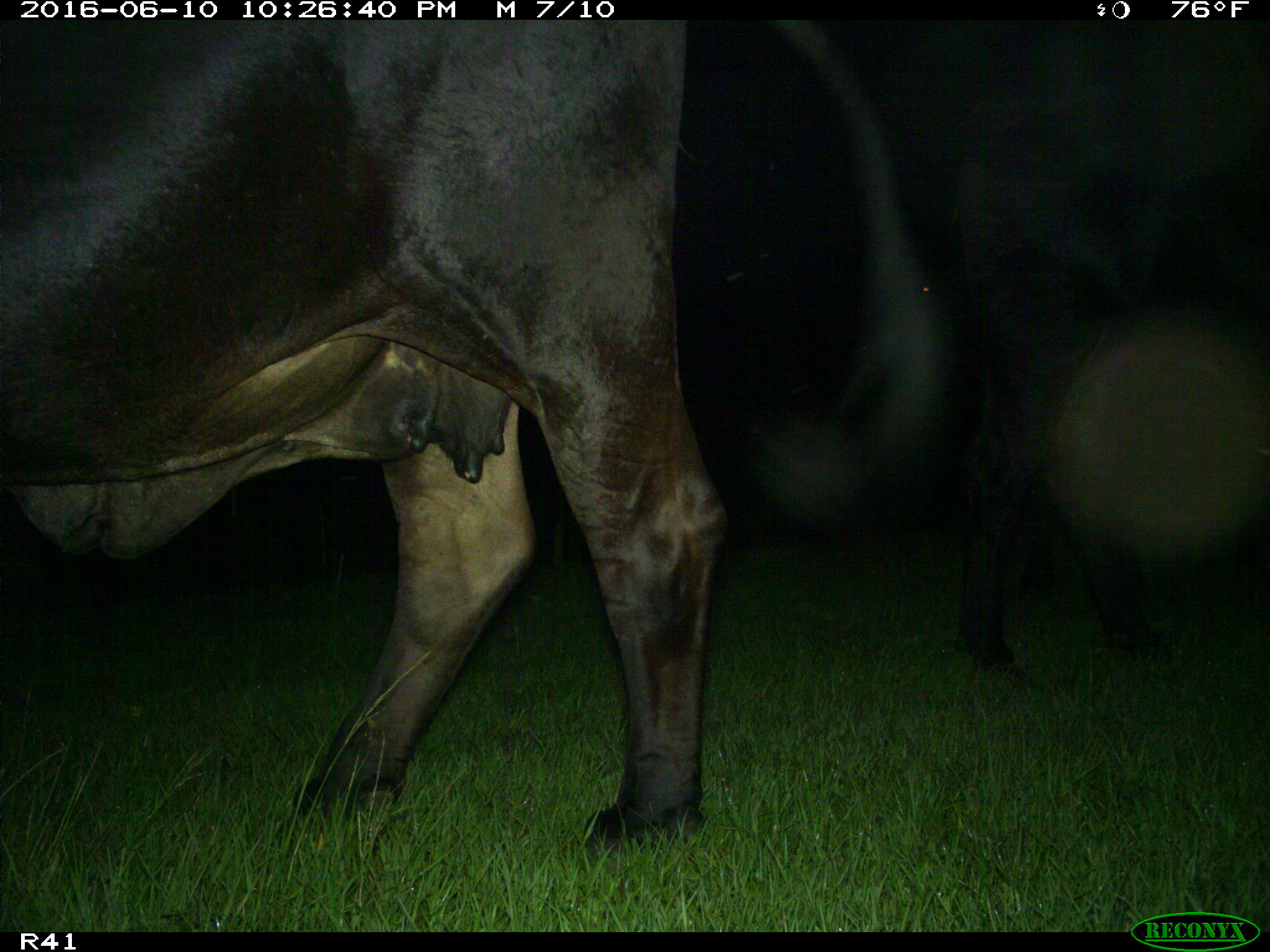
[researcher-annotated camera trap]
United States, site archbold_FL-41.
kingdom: Animalia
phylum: Chordata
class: Mammalia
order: Artiodactyla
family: Bovidae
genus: Bos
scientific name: Bos taurus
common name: domestic cow